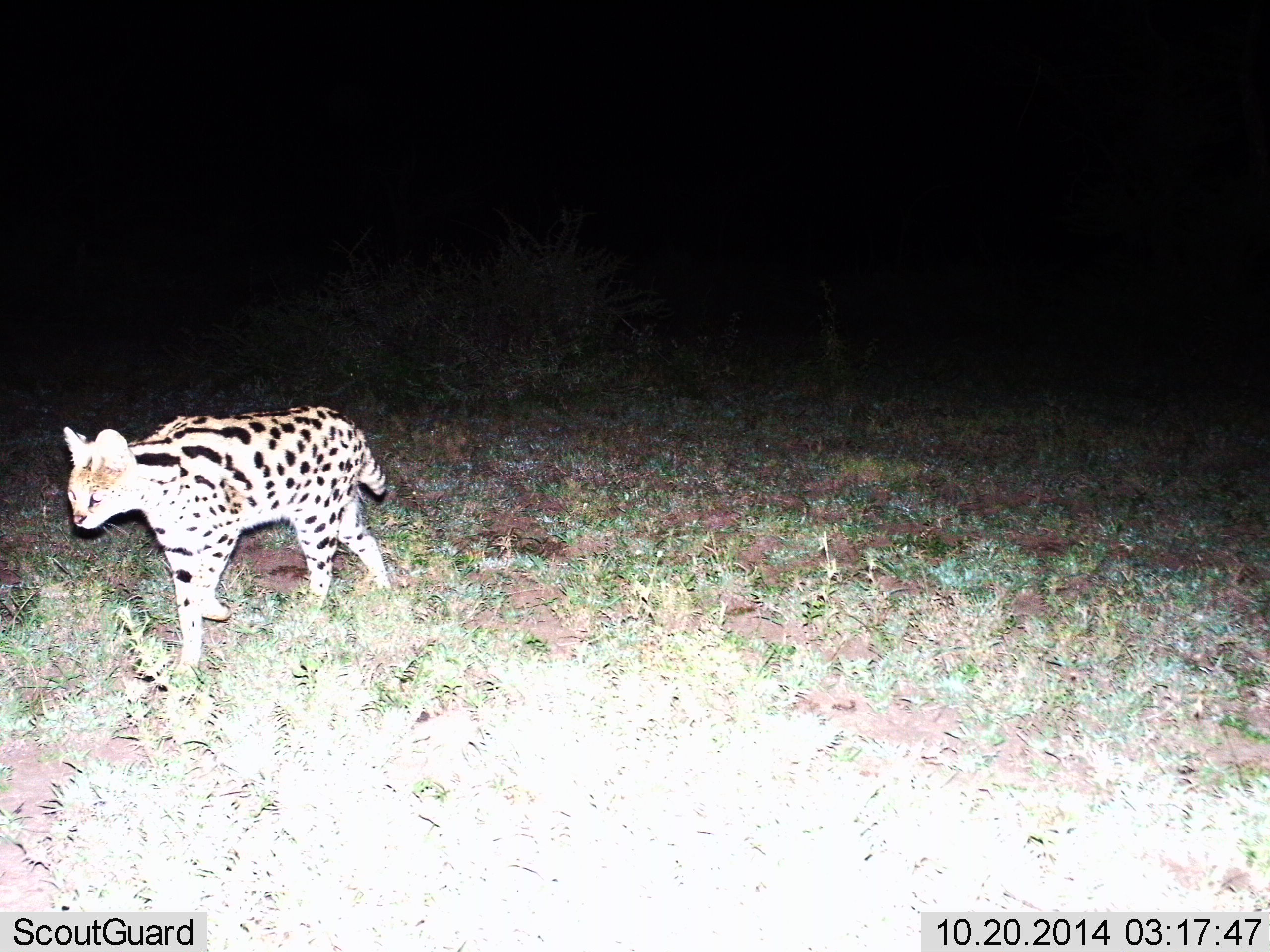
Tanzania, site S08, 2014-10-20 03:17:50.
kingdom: Animalia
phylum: Chordata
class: Mammalia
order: Carnivora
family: Felidae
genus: Leptailurus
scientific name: Leptailurus serval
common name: serval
Serval (Leptailurus serval), count 1. Behavior (volunteer vote fractions): standing 10%, resting 0%, moving 90%, interacting 0%. Young present (vote fraction): 0%. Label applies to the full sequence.